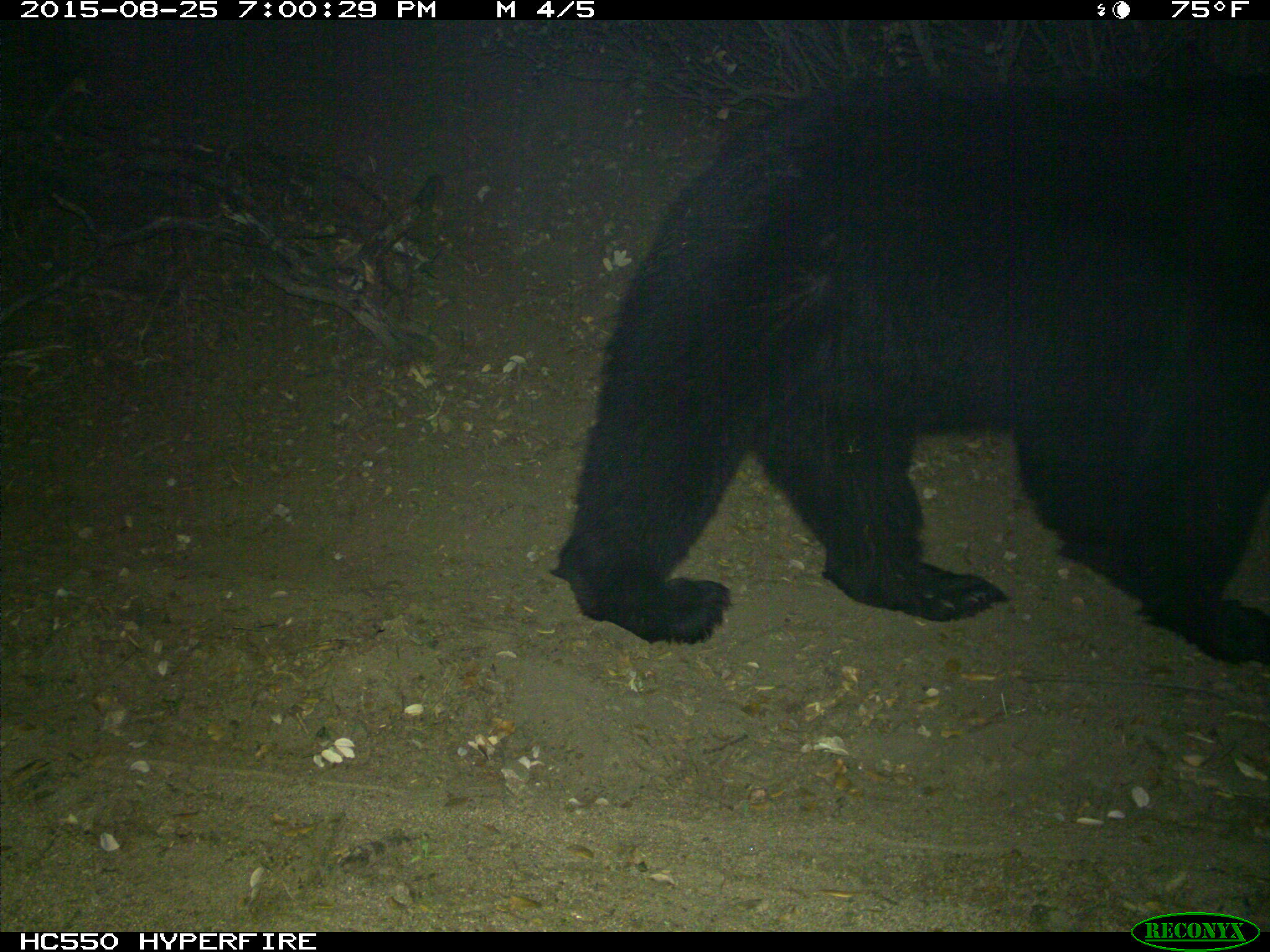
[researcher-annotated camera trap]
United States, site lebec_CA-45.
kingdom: Animalia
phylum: Chordata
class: Mammalia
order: Carnivora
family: Ursidae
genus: Ursus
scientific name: Ursus americanus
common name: american black bear